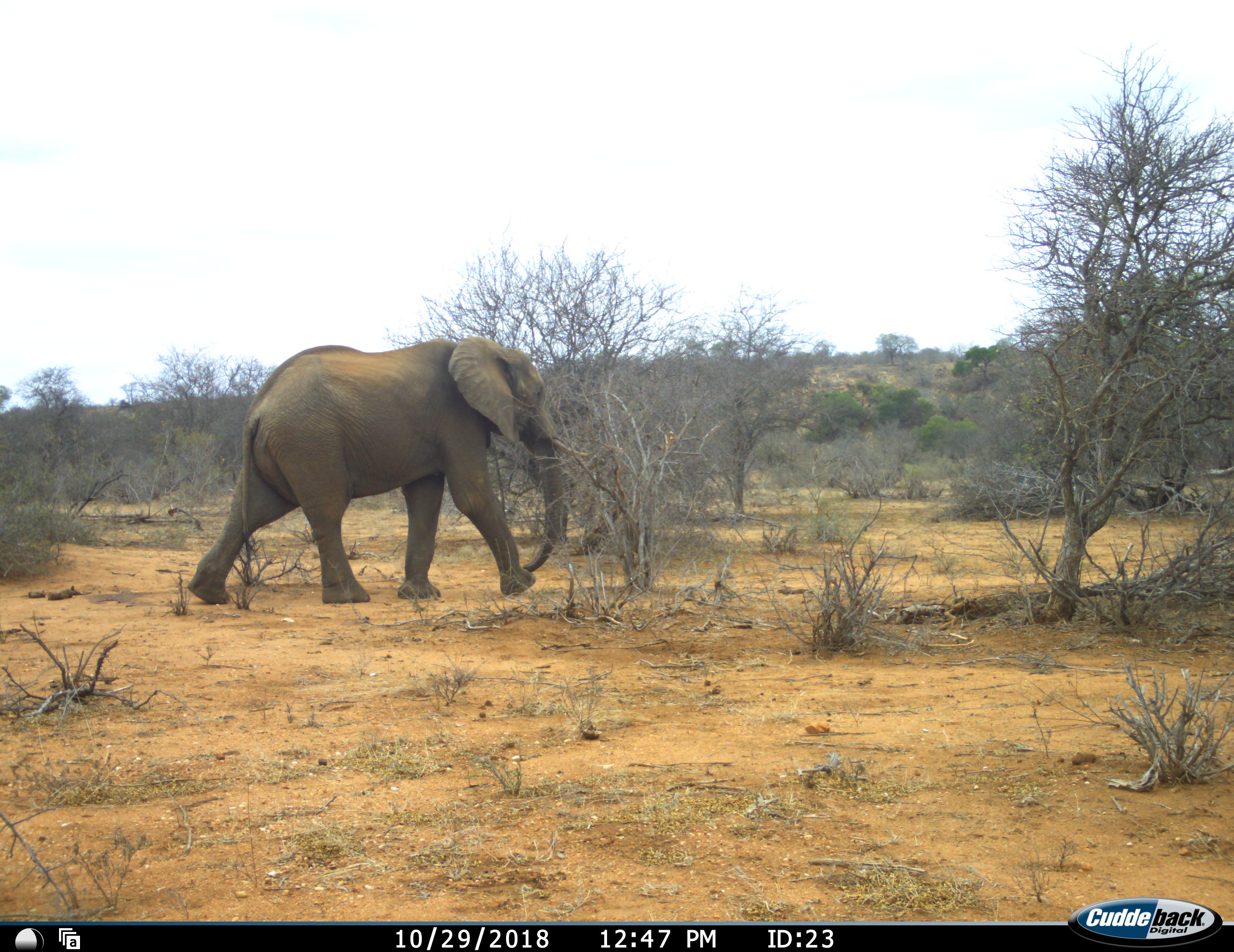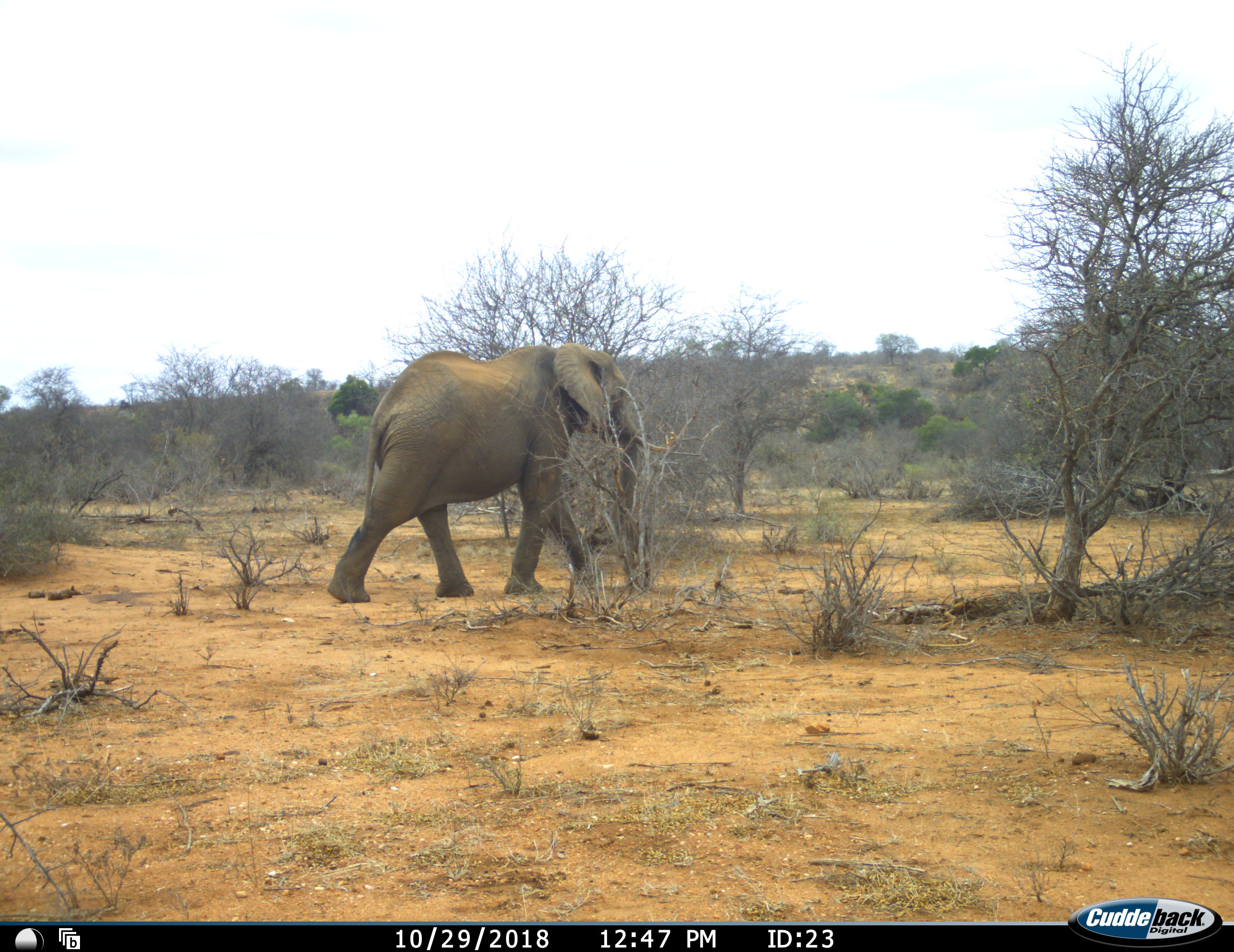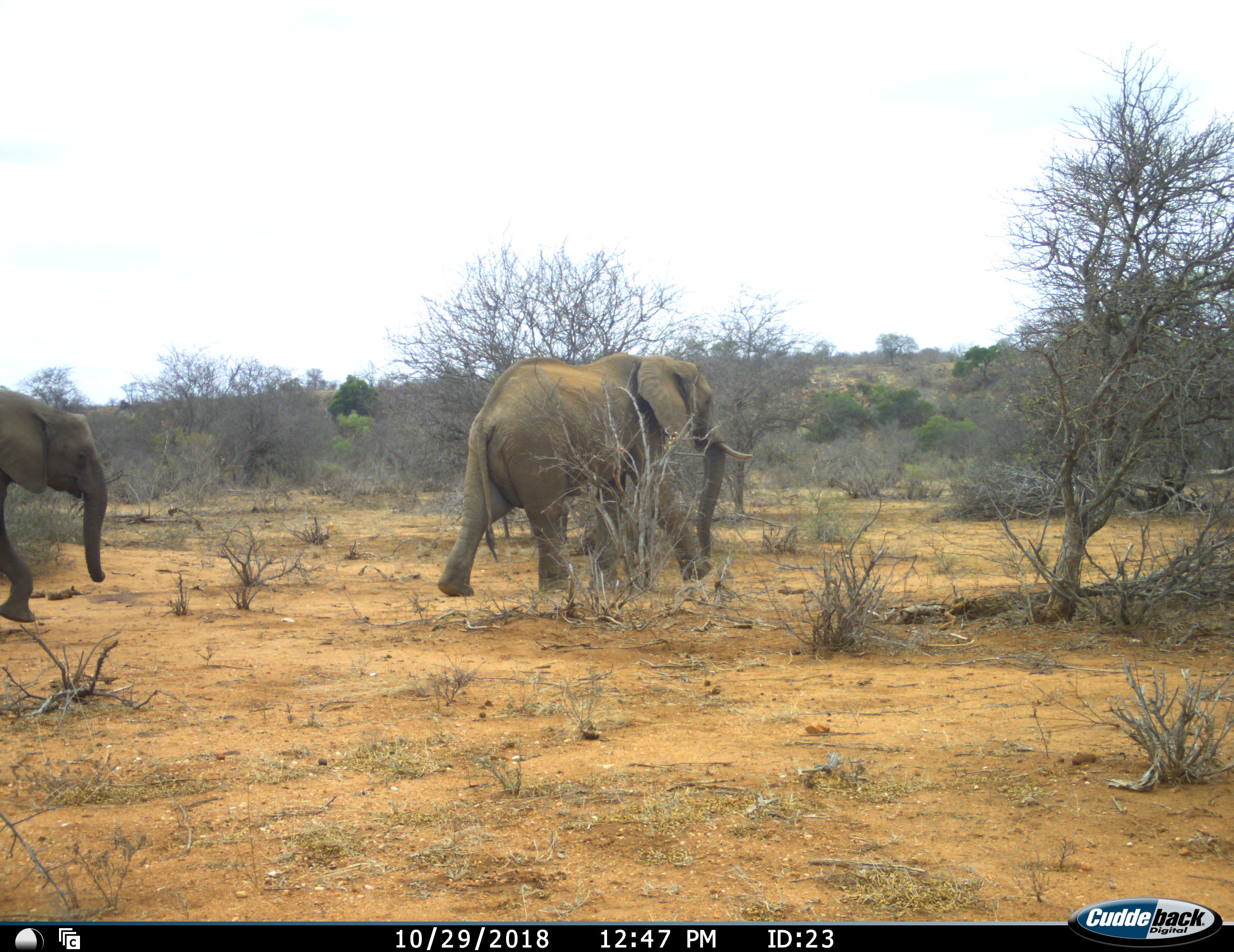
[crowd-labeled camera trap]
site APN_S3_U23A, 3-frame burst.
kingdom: Animalia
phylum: Chordata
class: Mammalia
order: Proboscidea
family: Elephantidae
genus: Loxodonta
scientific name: Loxodonta africana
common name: african bush elephant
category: elephant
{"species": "elephant (african bush elephant) (Loxodonta africana)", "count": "2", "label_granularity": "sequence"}